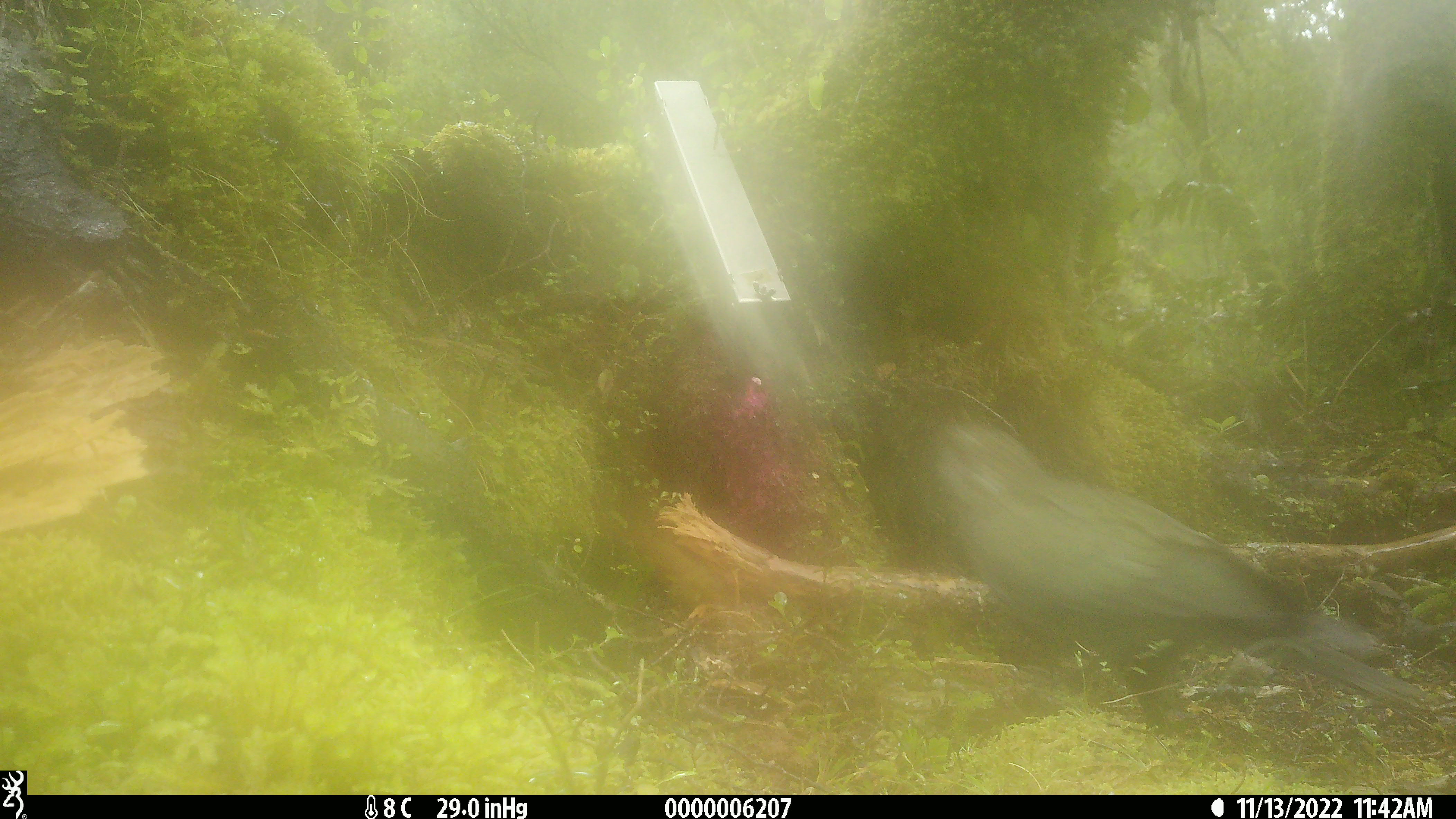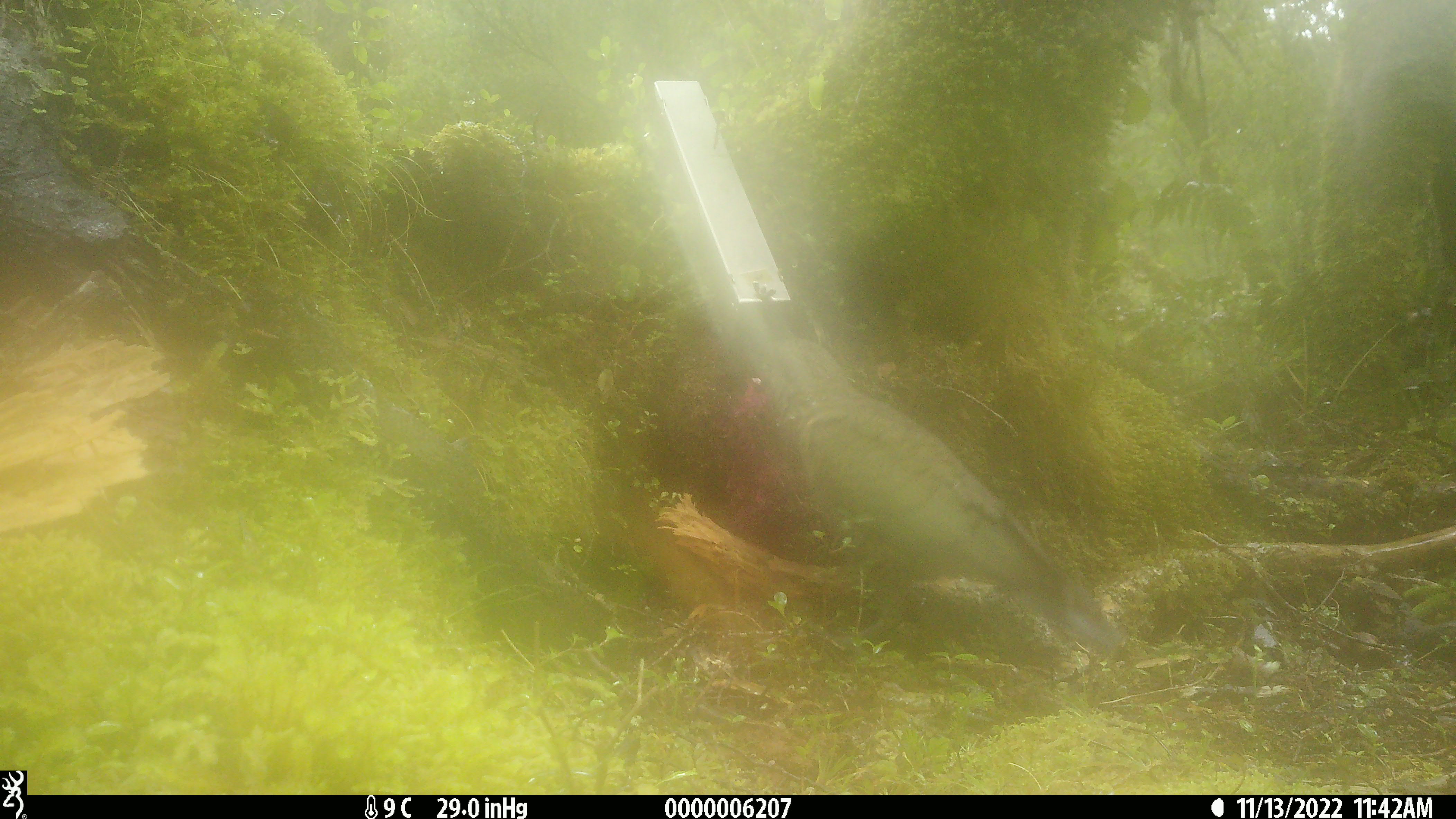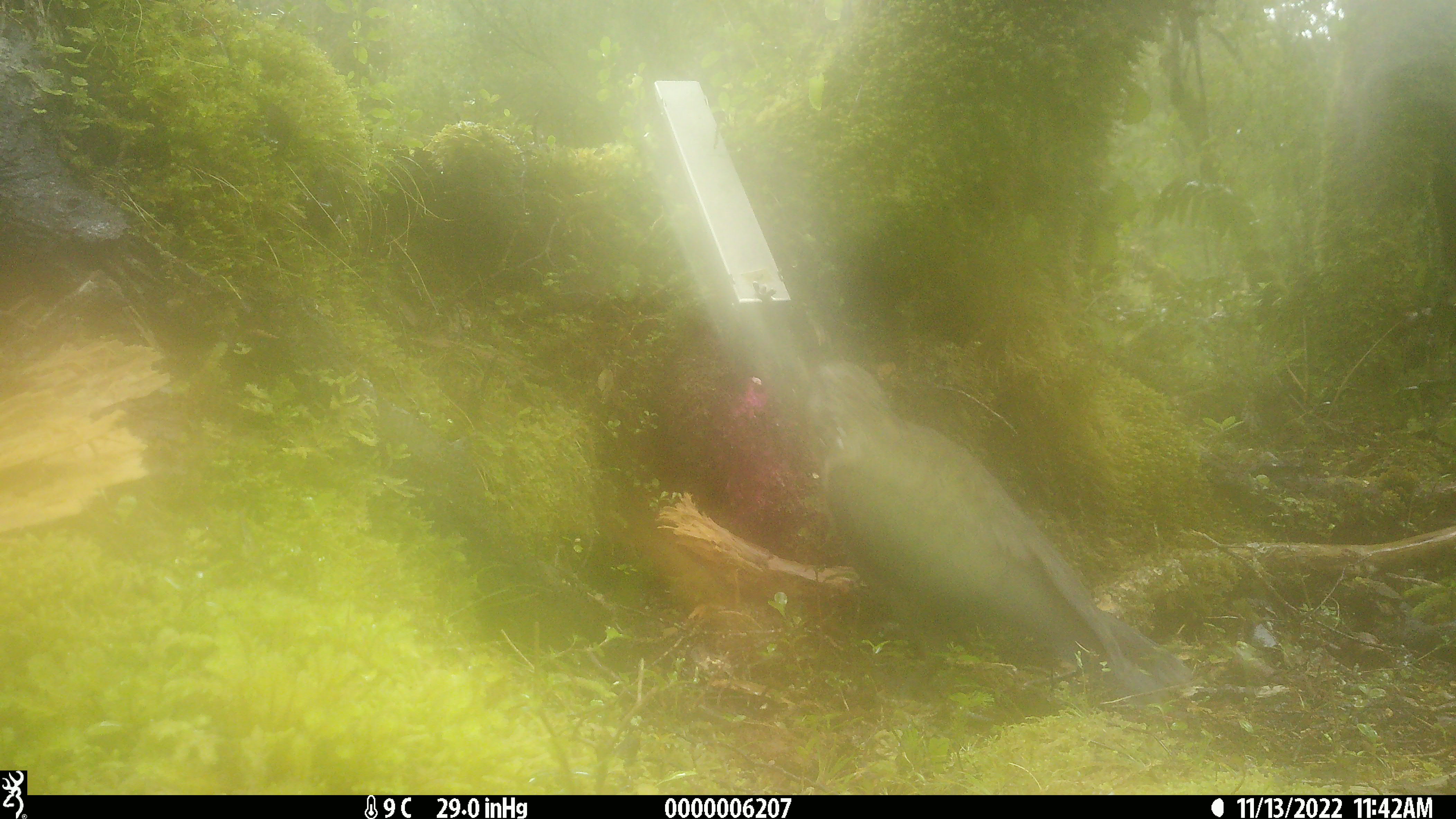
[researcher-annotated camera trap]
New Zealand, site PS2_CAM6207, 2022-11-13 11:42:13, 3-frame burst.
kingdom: Animalia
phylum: Chordata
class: Aves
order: Psittaciformes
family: Strigopidae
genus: Nestor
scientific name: Nestor notabilis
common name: kea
Kea (Nestor notabilis).